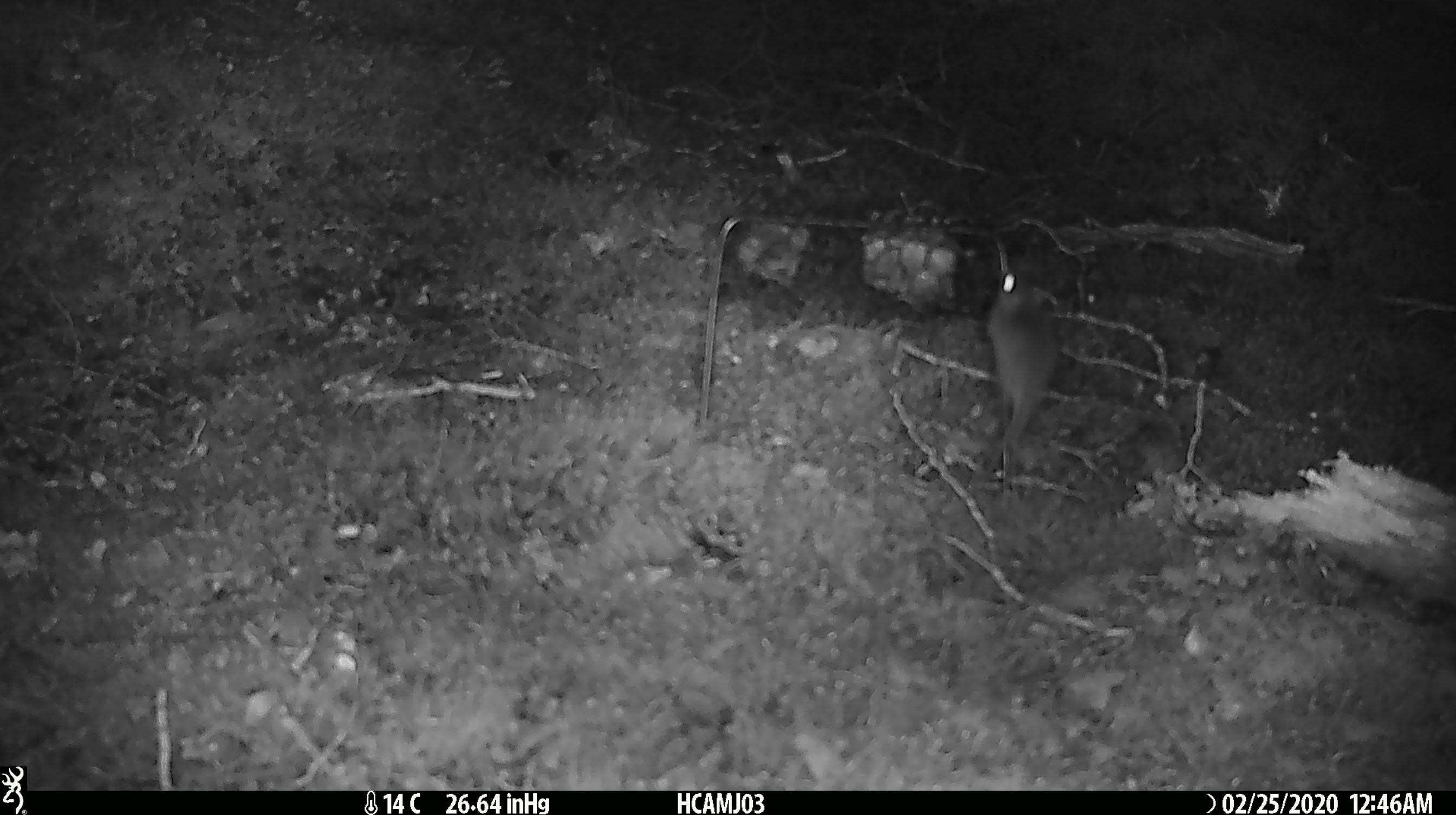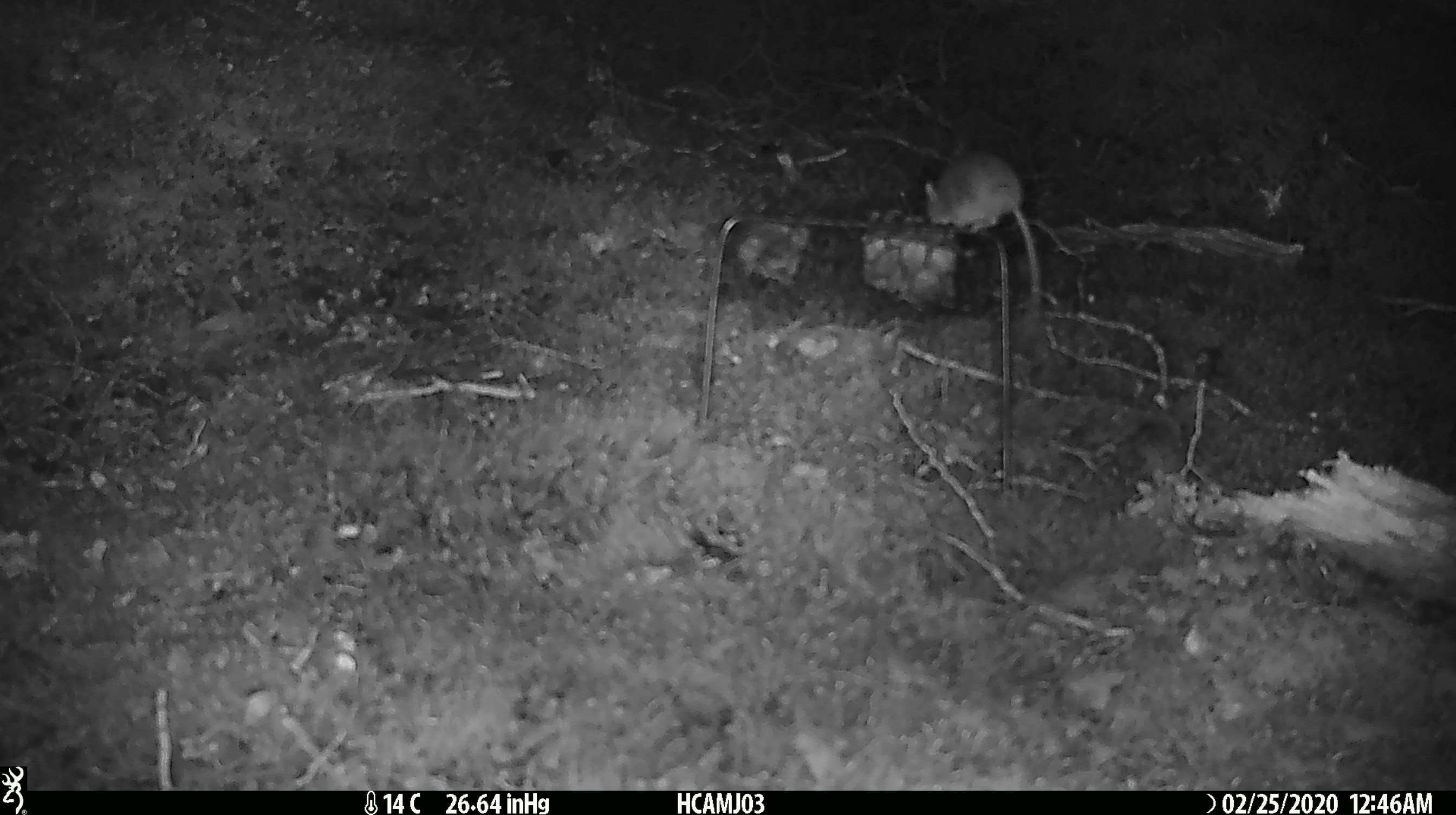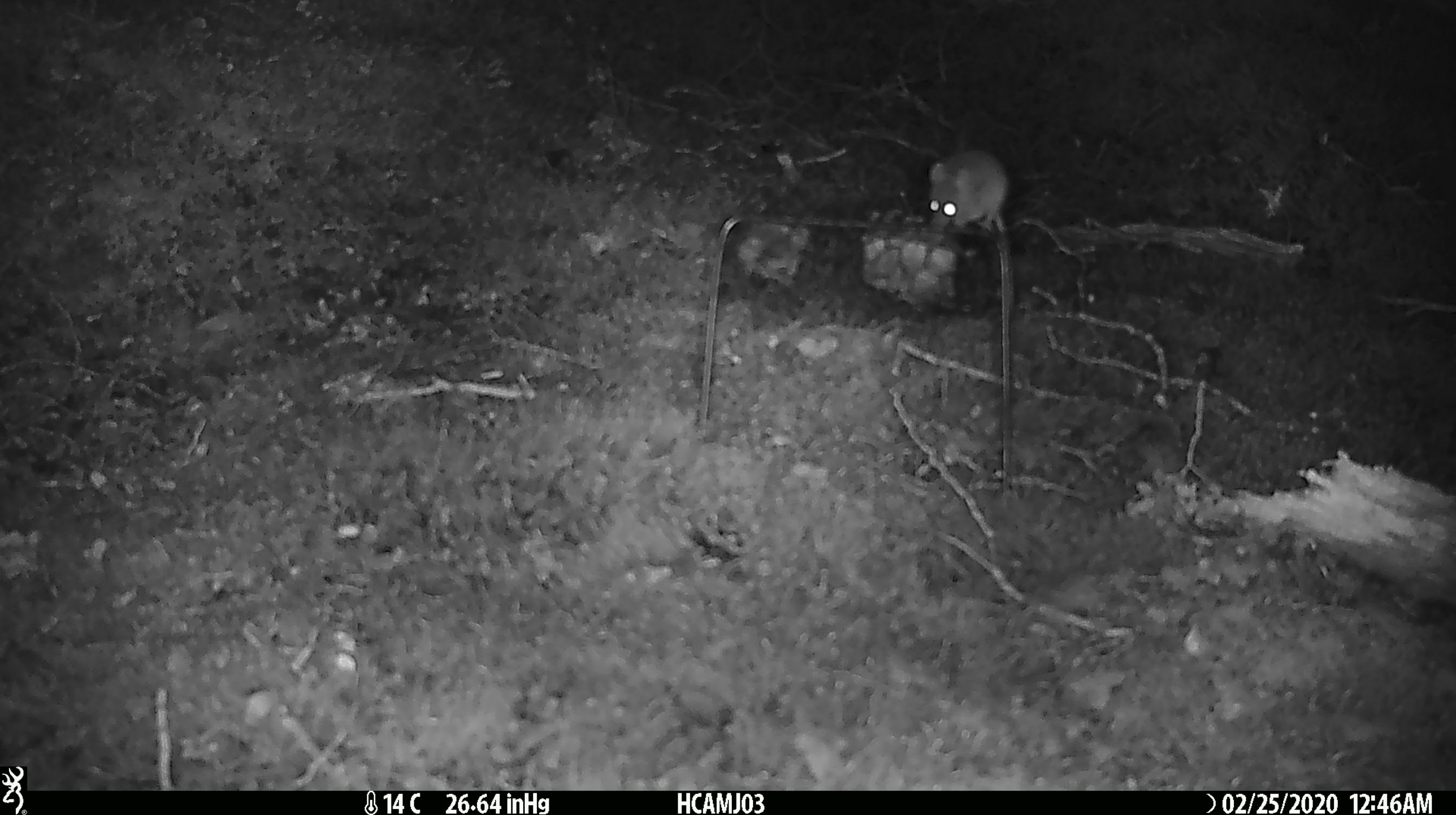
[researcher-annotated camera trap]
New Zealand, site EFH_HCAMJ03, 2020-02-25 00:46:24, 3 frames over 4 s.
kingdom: Animalia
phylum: Chordata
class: Mammalia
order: Rodentia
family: Muridae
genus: Mus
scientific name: Mus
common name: mouse